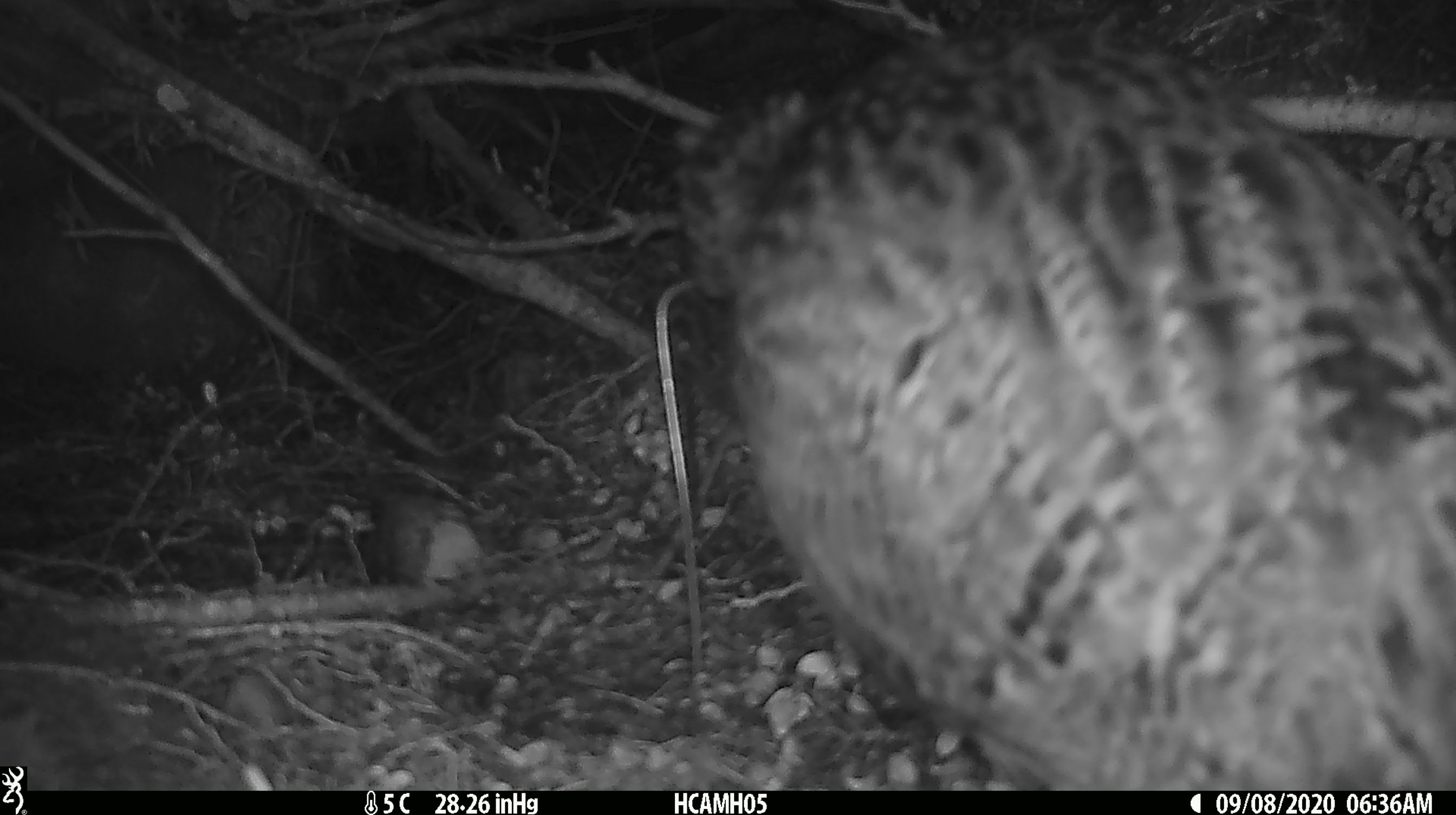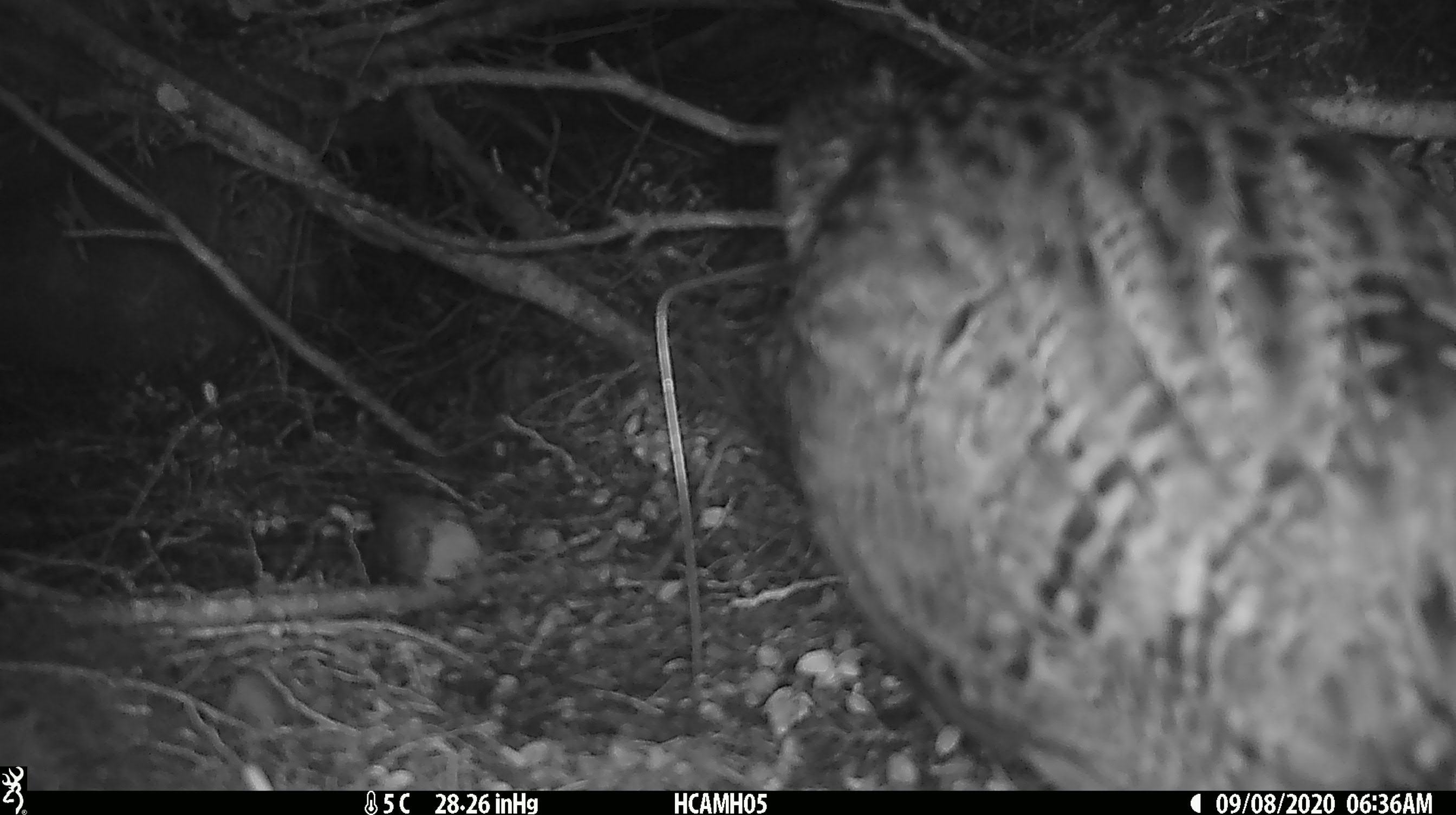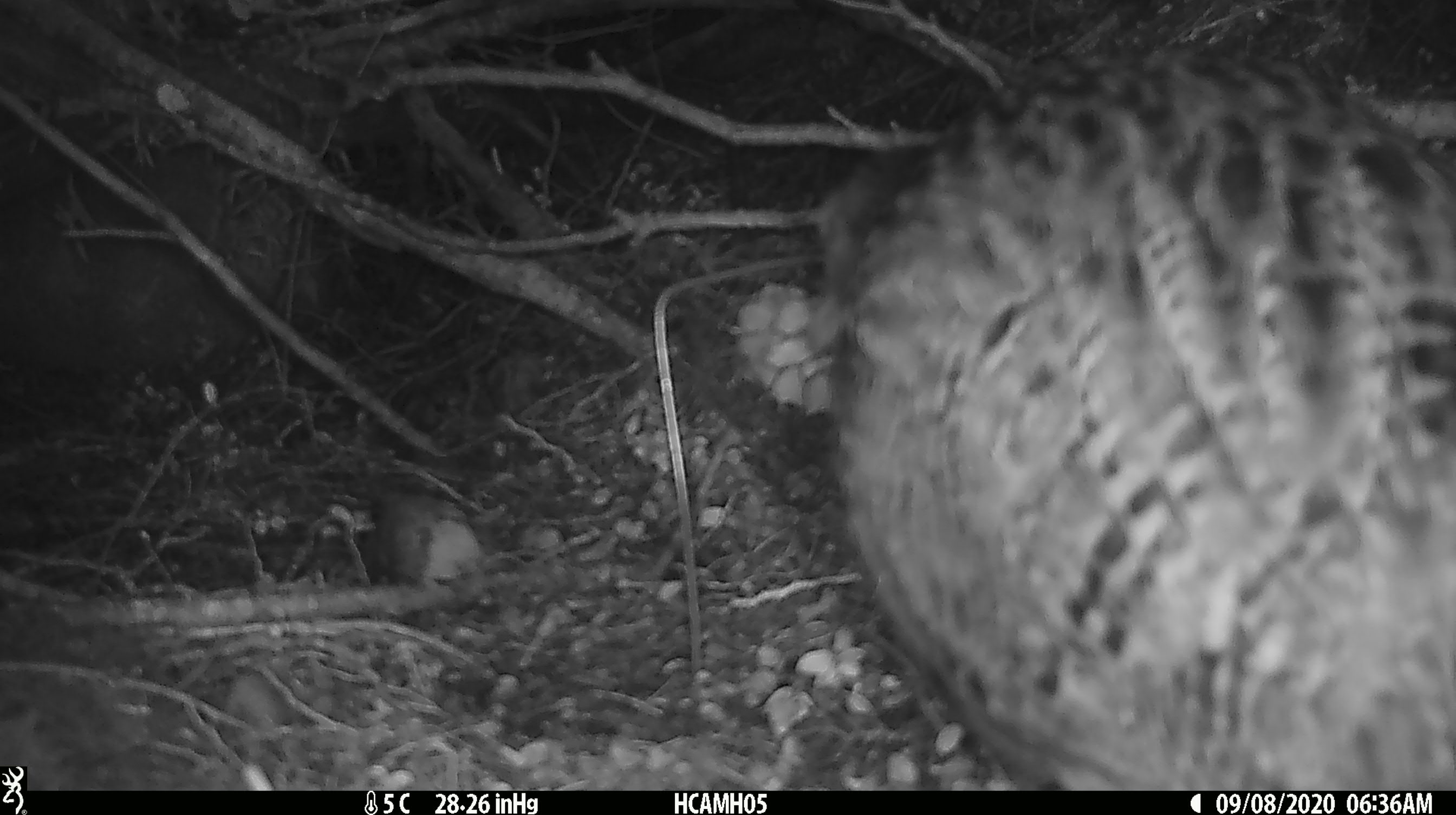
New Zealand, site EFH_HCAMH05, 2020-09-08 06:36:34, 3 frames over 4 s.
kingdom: Animalia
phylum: Chordata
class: Aves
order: Gruiformes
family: Rallidae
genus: Gallirallus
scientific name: Gallirallus australis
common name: weka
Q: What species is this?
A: Weka (Gallirallus australis).